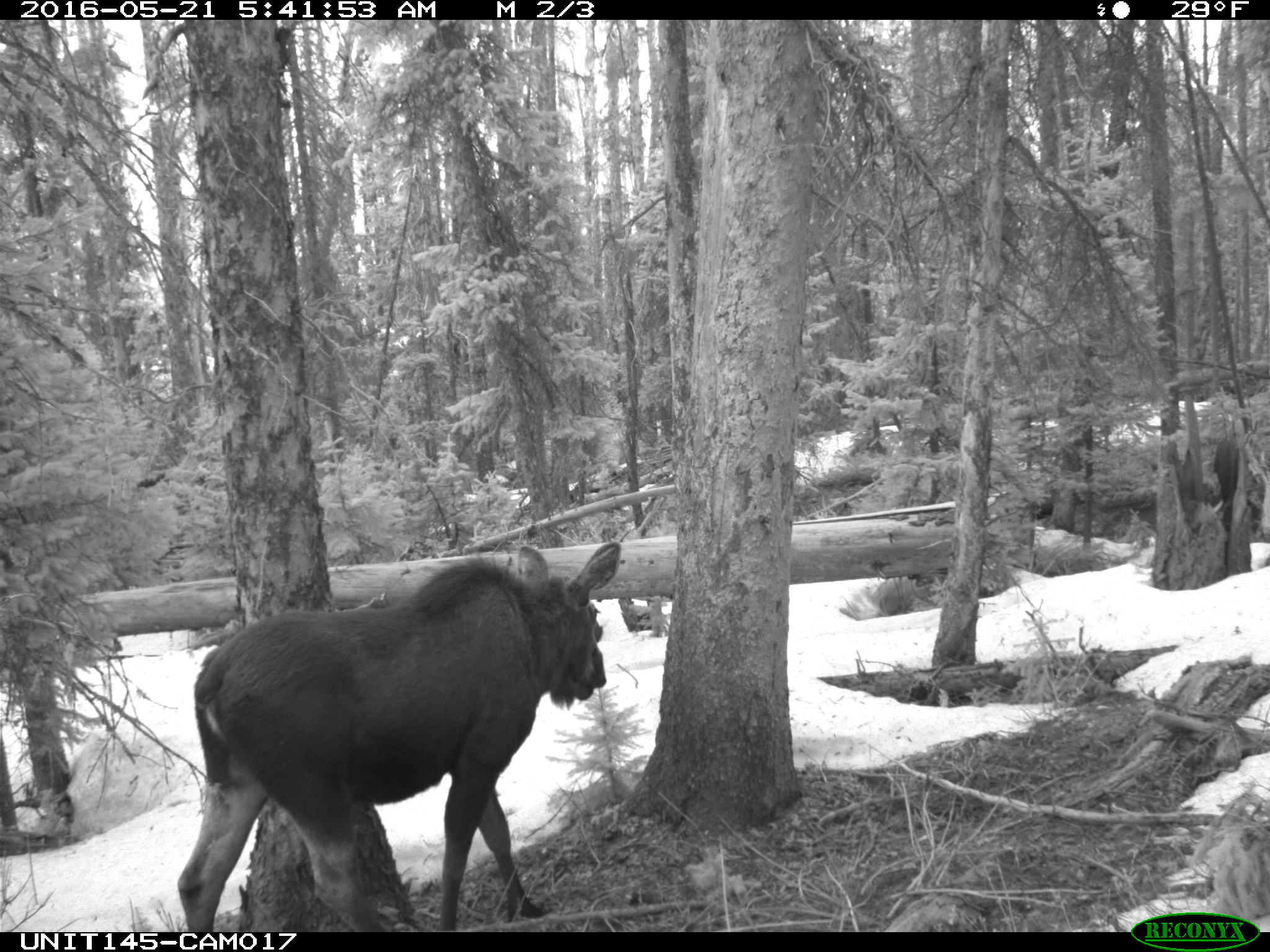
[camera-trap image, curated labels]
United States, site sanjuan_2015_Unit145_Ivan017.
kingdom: Animalia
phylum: Chordata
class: Mammalia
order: Artiodactyla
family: Cervidae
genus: Alces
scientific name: Alces alces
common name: moose